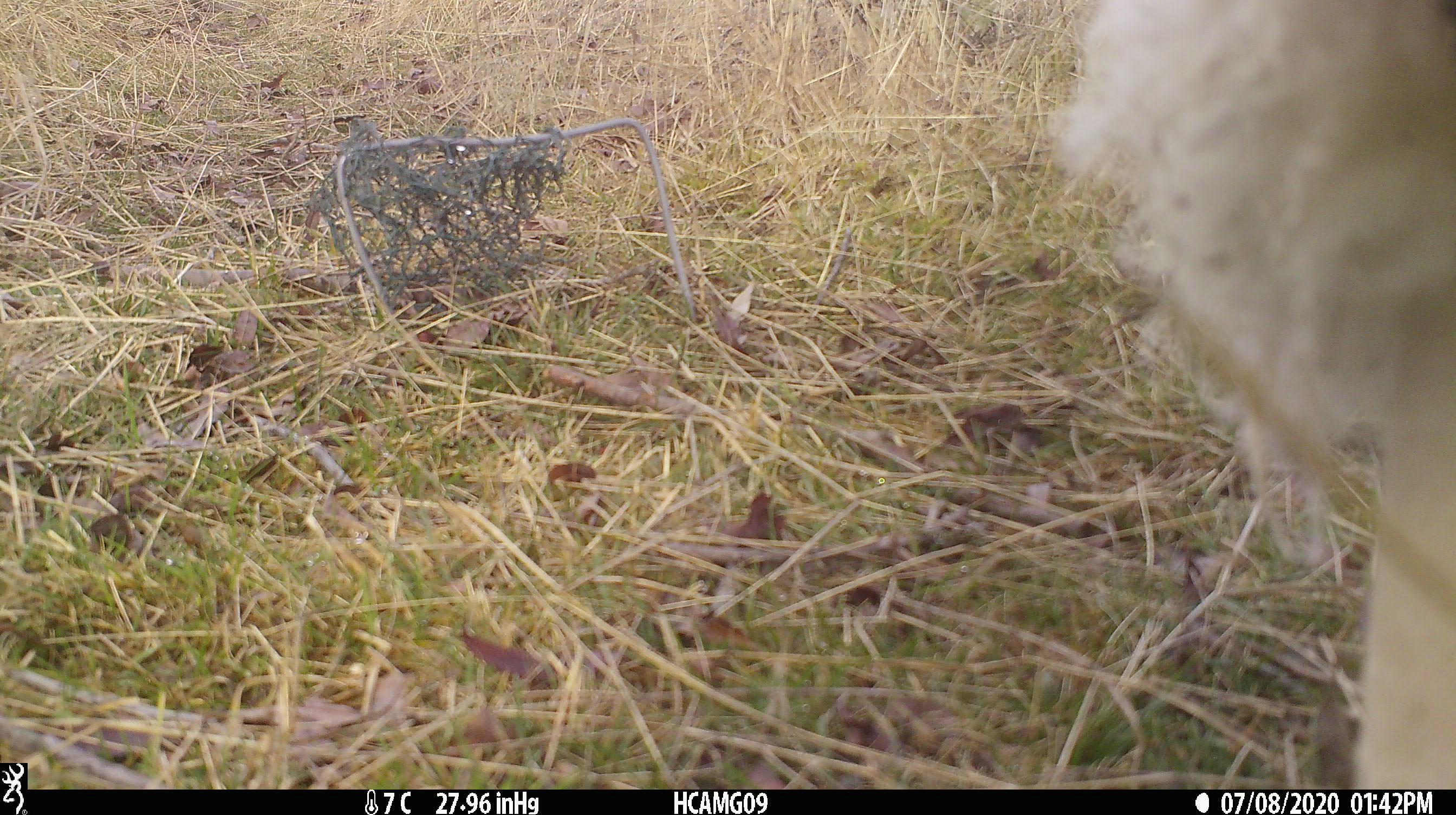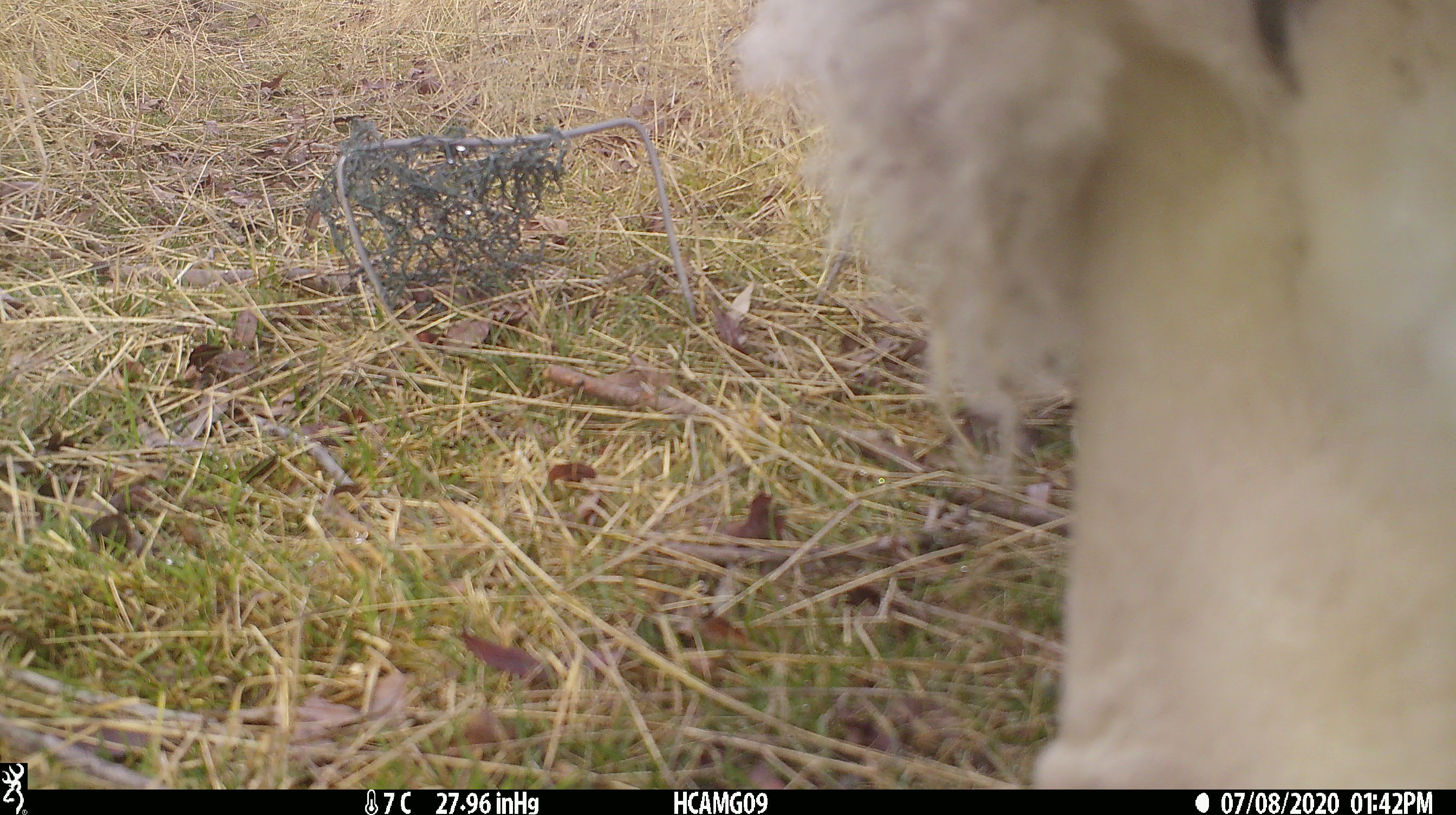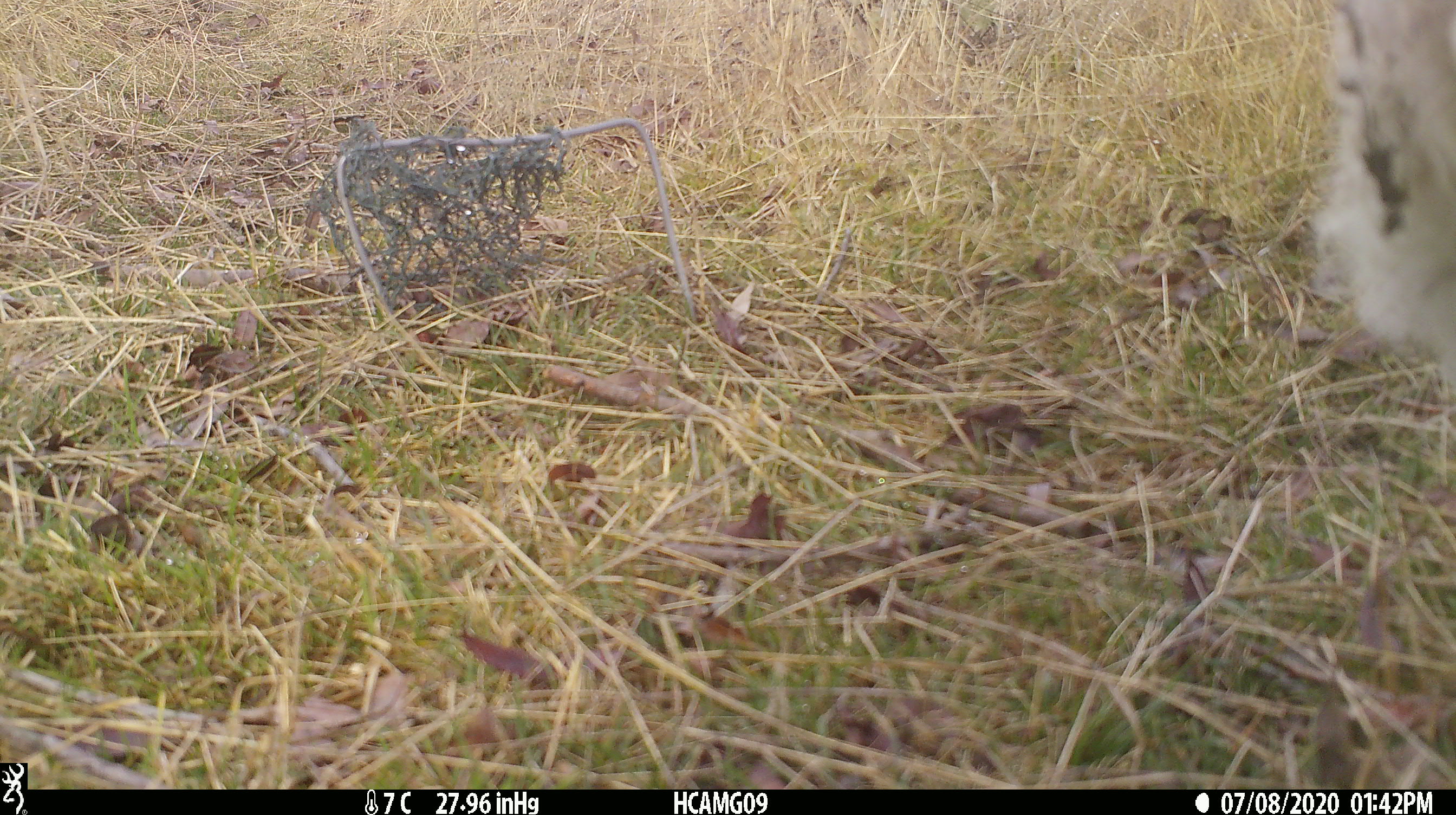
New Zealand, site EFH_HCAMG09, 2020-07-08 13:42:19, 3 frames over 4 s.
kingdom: Animalia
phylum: Chordata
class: Mammalia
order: Artiodactyla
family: Bovidae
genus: Ovis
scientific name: Ovis aries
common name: domestic sheep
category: sheep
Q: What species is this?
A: Sheep (domestic sheep) (Ovis aries).